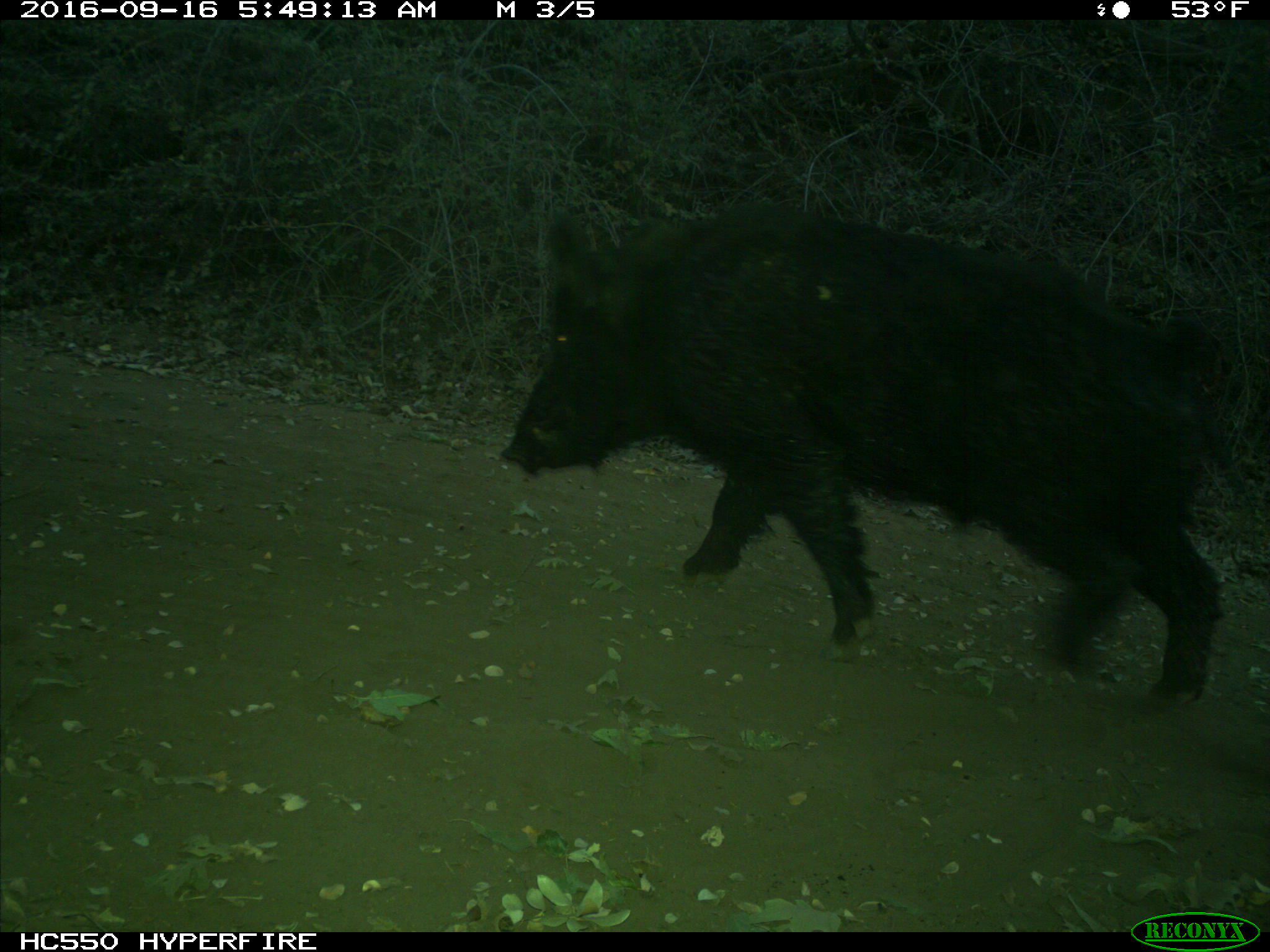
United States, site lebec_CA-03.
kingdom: Animalia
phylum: Chordata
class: Mammalia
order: Artiodactyla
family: Suidae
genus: Sus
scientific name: Sus scrofa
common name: wild boar